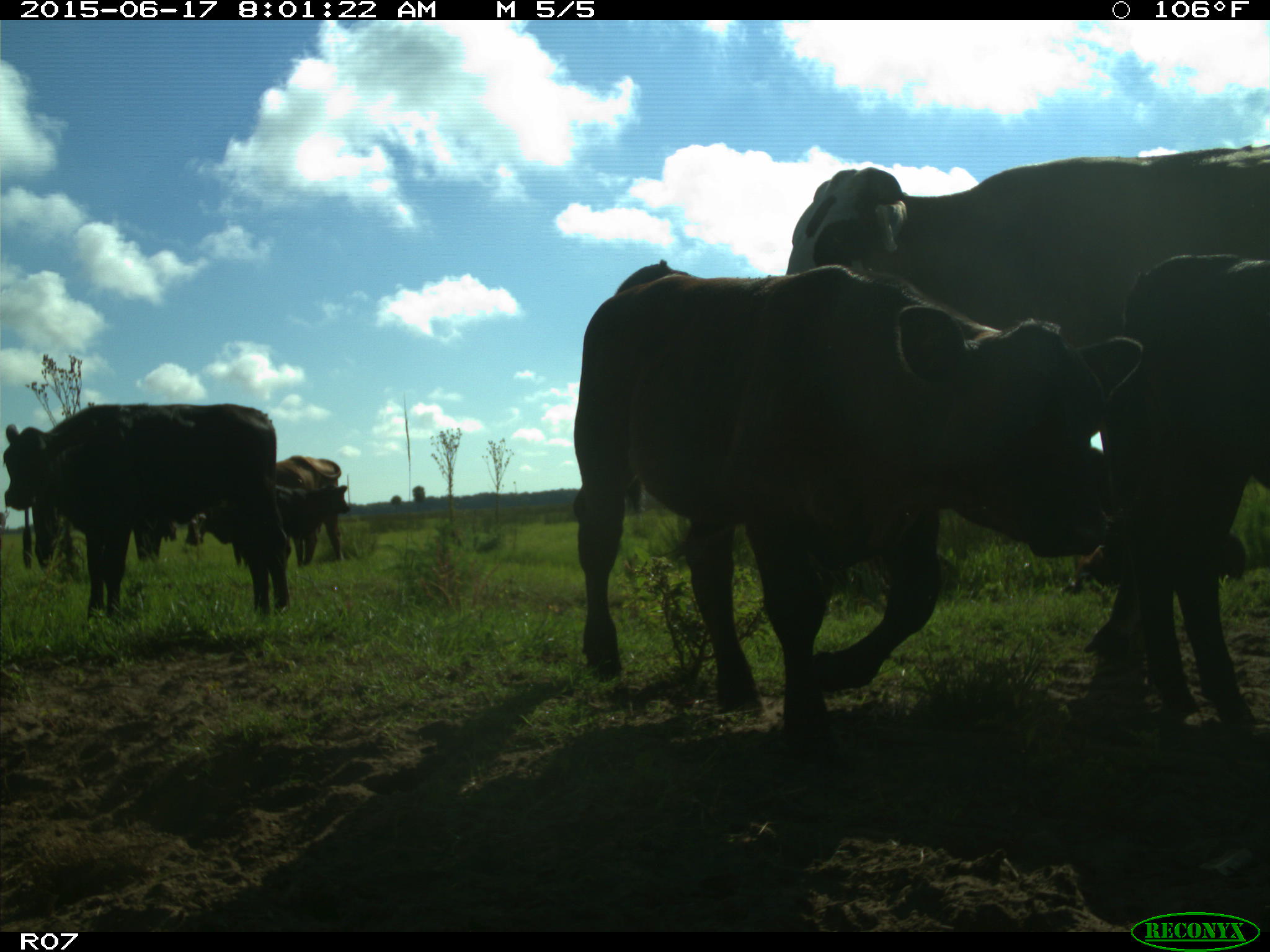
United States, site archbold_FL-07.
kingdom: Animalia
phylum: Chordata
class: Mammalia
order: Artiodactyla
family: Bovidae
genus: Bos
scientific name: Bos taurus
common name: domestic cow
Bos taurus (domestic cow).